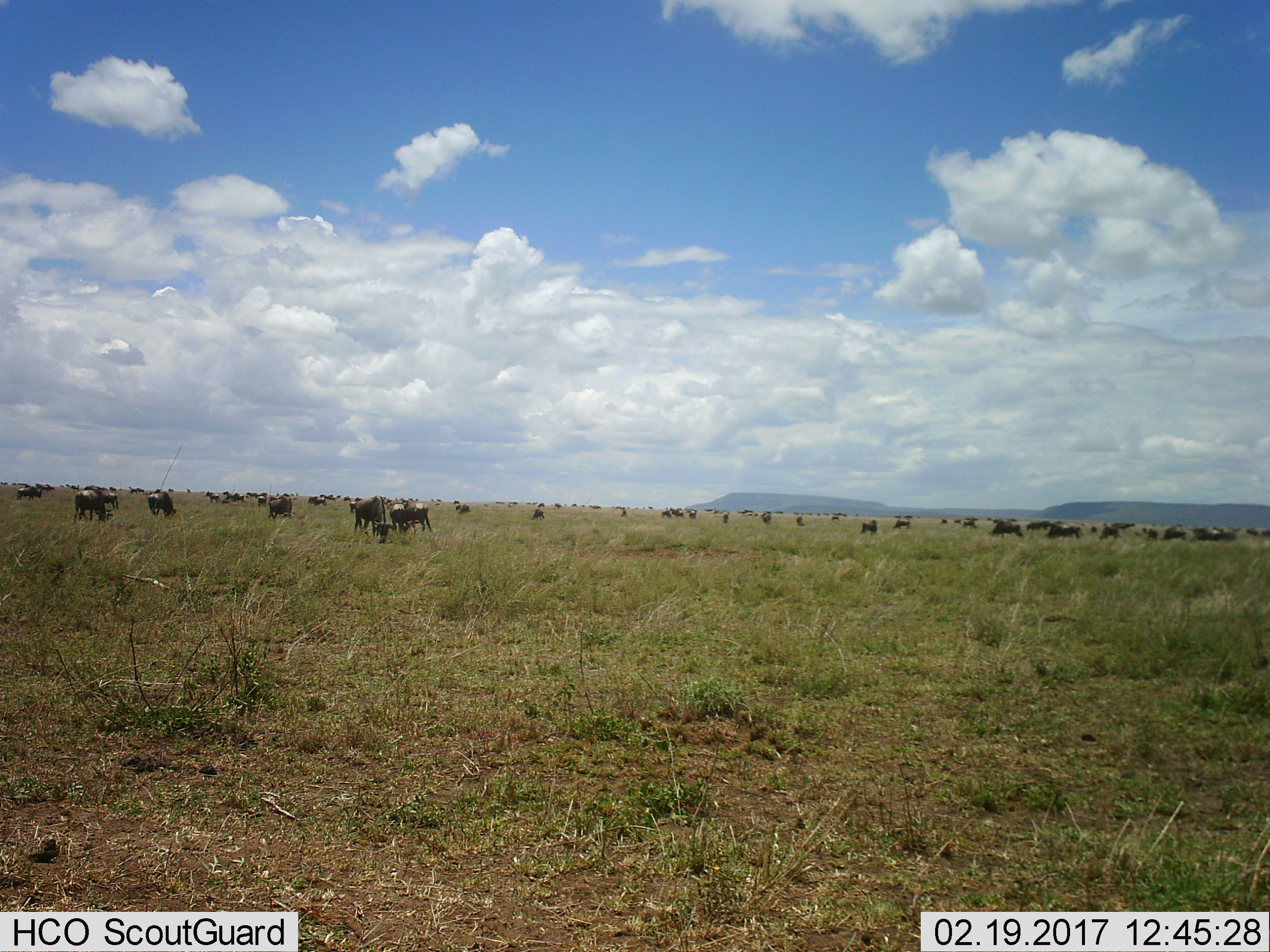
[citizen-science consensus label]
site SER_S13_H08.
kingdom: Animalia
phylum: Chordata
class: Mammalia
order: Artiodactyla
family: Bovidae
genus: Connochaetes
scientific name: Connochaetes taurinus taurinus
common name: blue wildebeest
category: wildebeestblue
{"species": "wildebeestblue (blue wildebeest) (Connochaetes taurinus taurinus)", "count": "11-50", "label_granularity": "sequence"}